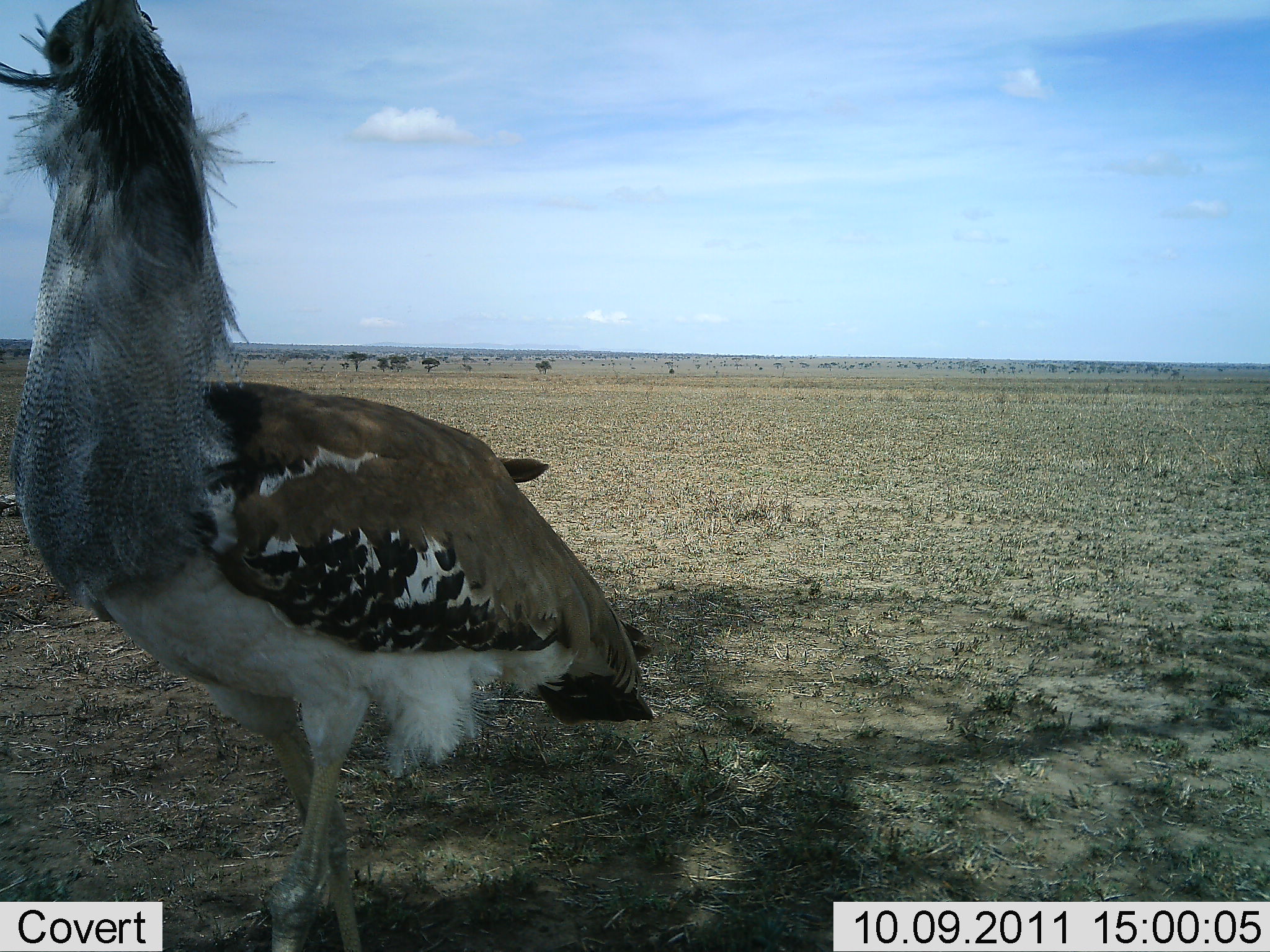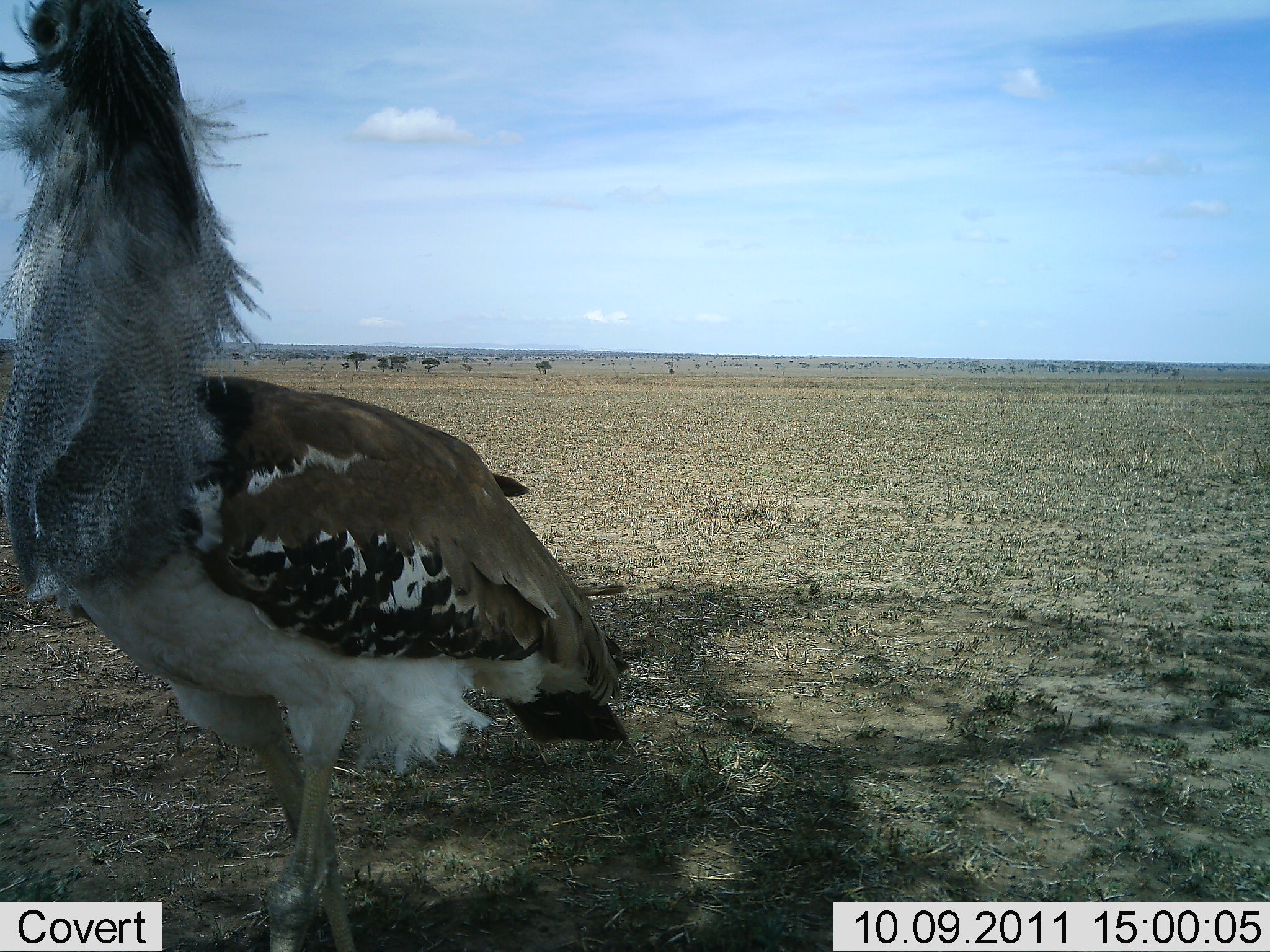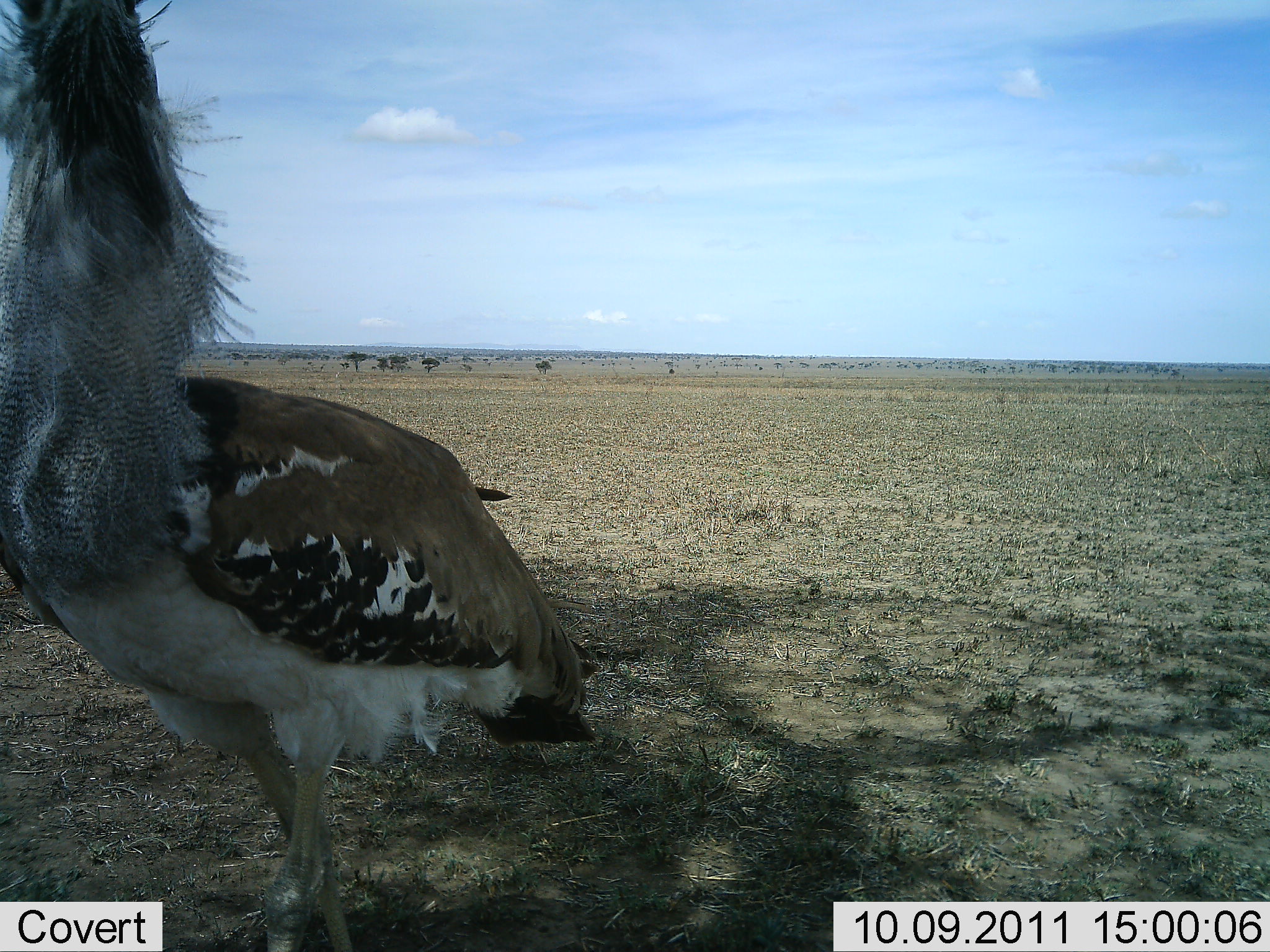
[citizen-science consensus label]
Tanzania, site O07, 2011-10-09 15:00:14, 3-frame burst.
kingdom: Animalia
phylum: Chordata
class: Aves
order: Otidiformes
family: Otididae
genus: Ardeotis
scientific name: Ardeotis kori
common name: kori bustard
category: koribustard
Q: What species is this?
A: Koribustard (kori bustard) (Ardeotis kori).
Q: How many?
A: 1.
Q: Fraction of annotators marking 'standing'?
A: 86%.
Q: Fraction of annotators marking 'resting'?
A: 0%.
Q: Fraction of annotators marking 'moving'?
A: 21%.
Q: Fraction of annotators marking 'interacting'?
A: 7%.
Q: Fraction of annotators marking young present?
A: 0%.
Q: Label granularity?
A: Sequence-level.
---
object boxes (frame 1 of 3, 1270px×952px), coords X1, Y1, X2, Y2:
animal: 0, 0, 652, 951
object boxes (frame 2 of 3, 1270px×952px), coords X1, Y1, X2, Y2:
animal: 1, 0, 639, 948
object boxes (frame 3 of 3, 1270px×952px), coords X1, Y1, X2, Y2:
animal: 3, 6, 597, 949